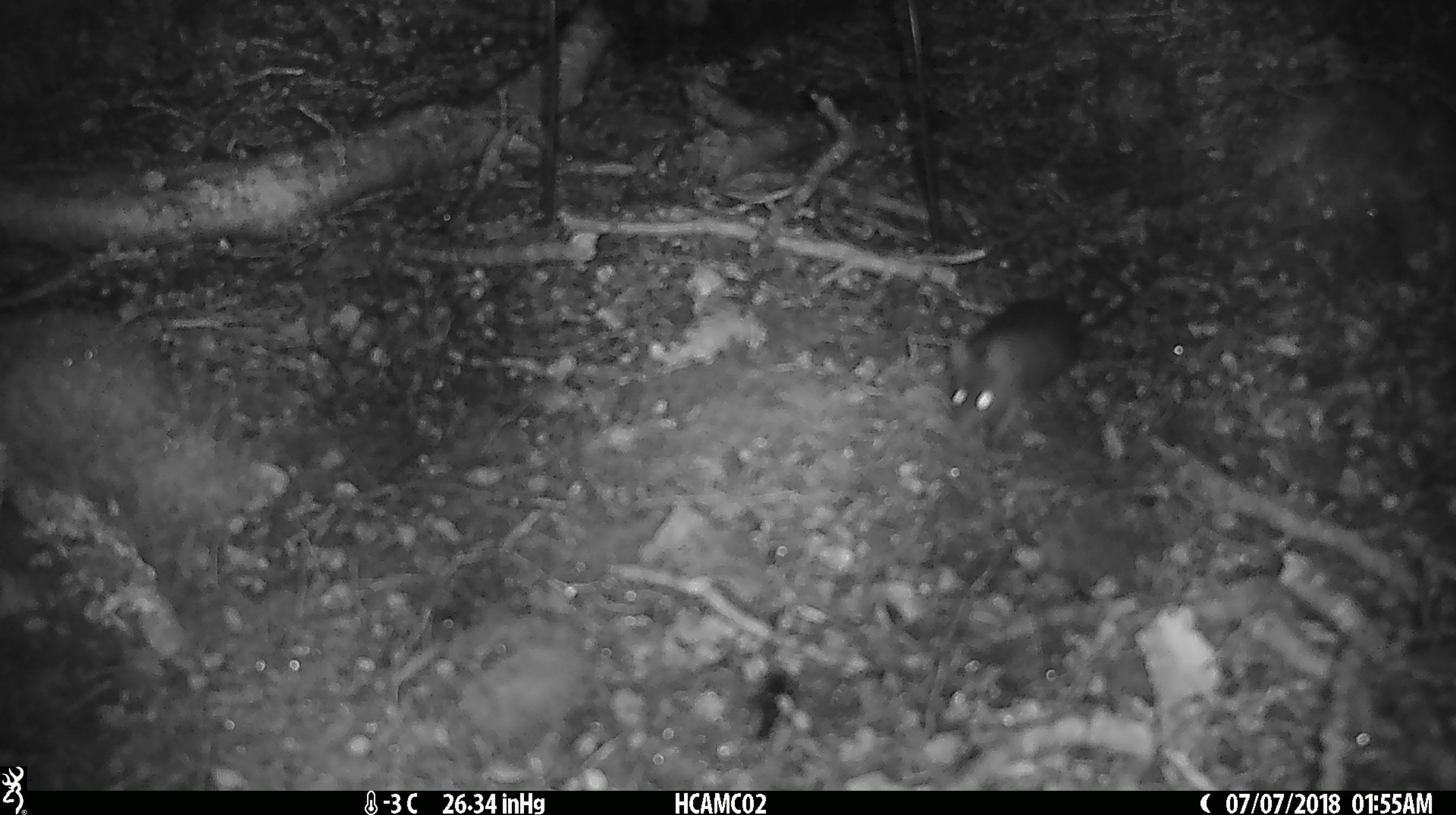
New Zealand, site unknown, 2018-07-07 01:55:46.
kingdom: Animalia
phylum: Chordata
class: Mammalia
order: Rodentia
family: Muridae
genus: Mus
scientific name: Mus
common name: mouse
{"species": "mouse (Mus)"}